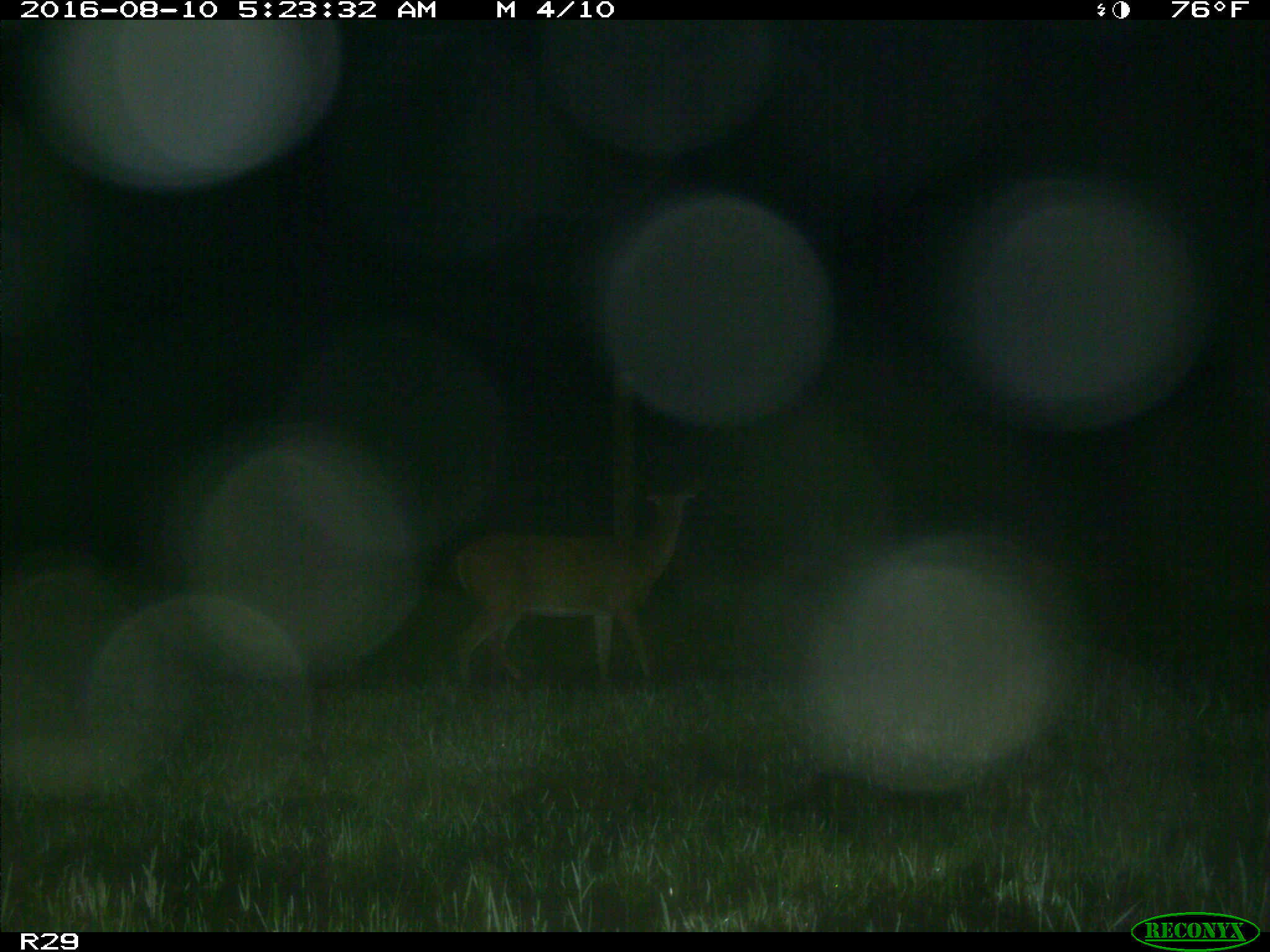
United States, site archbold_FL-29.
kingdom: Animalia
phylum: Chordata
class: Mammalia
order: Artiodactyla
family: Cervidae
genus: Odocoileus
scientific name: Odocoileus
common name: deer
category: unidentified deer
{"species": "unidentified deer (deer) (Odocoileus)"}